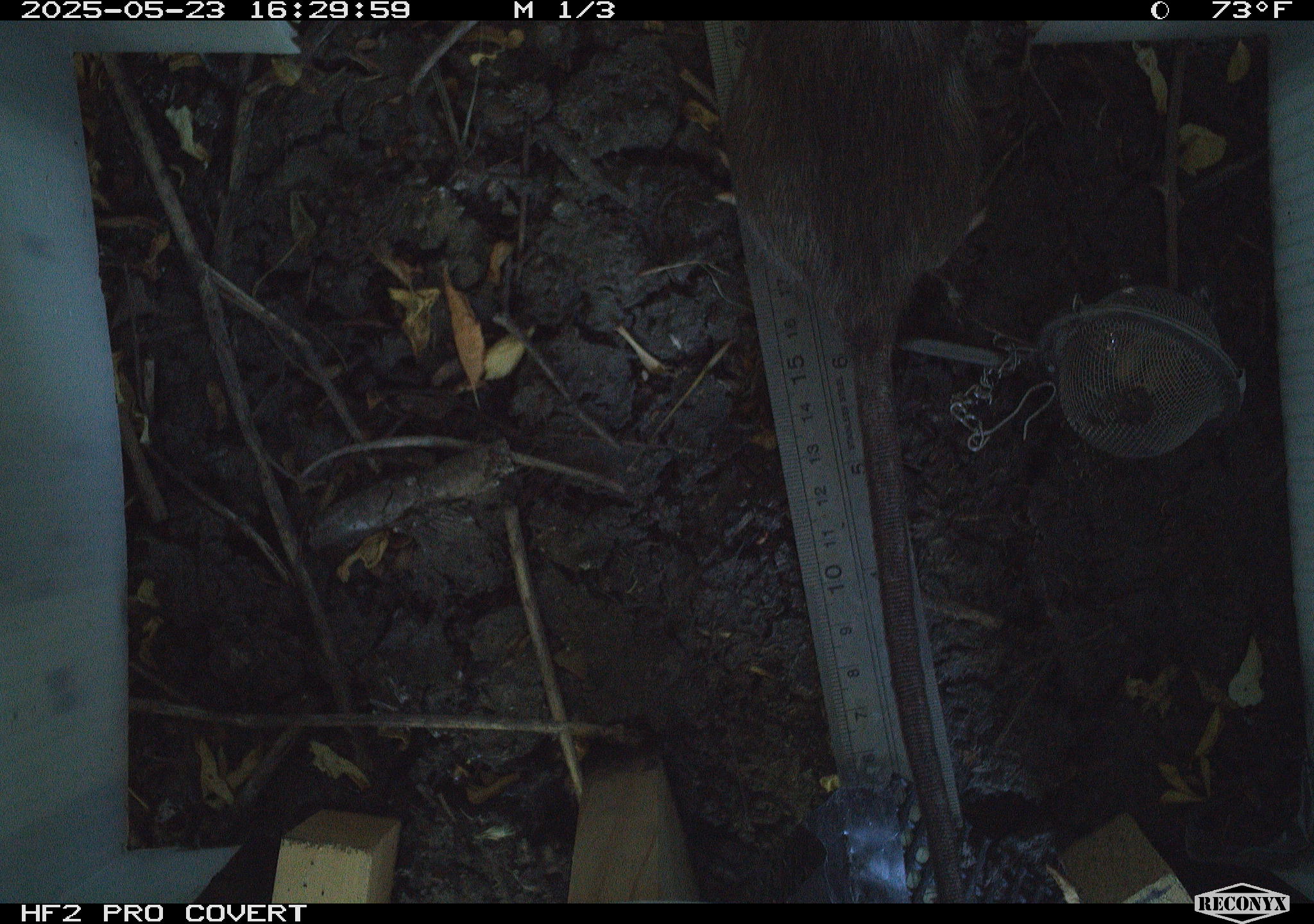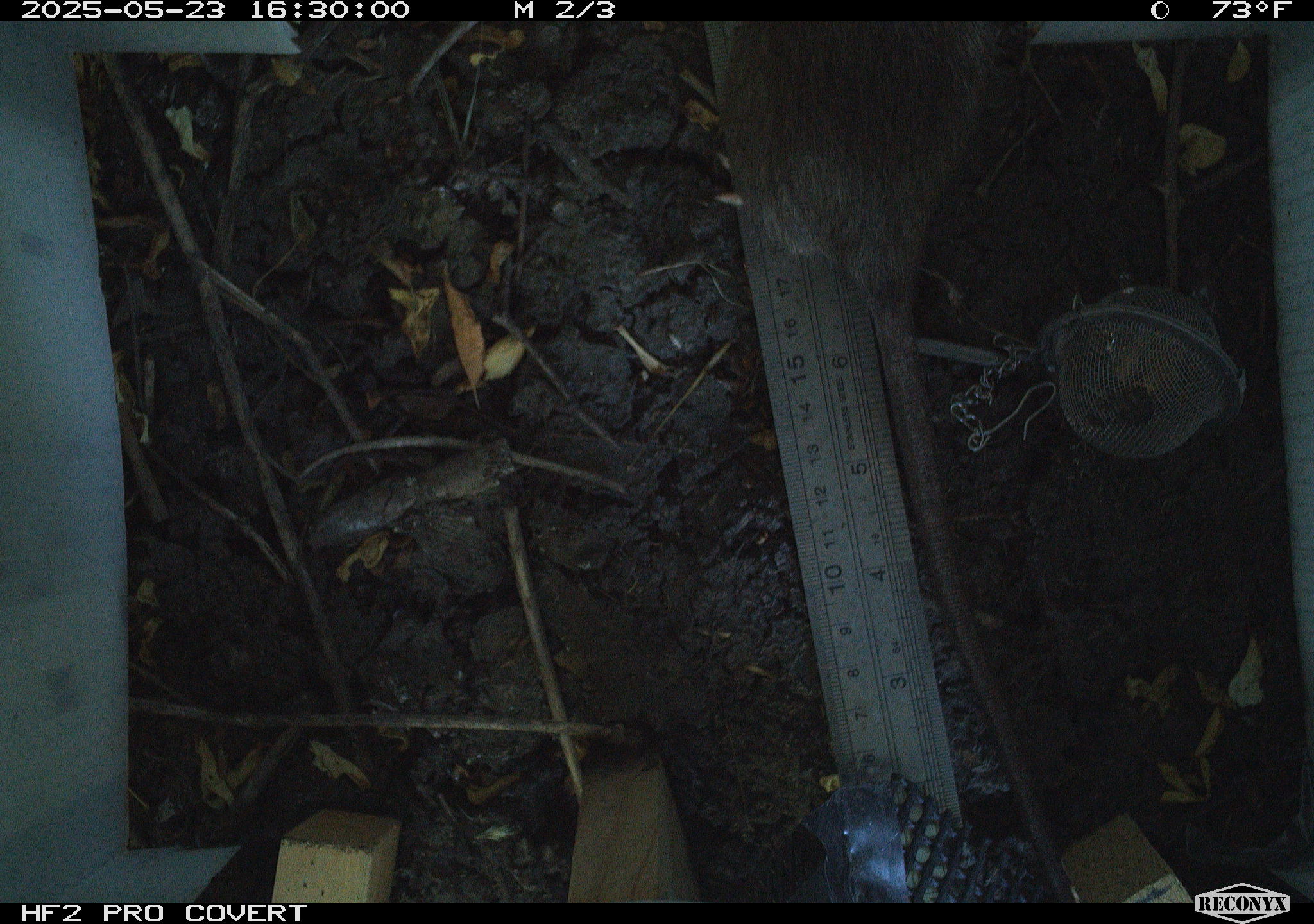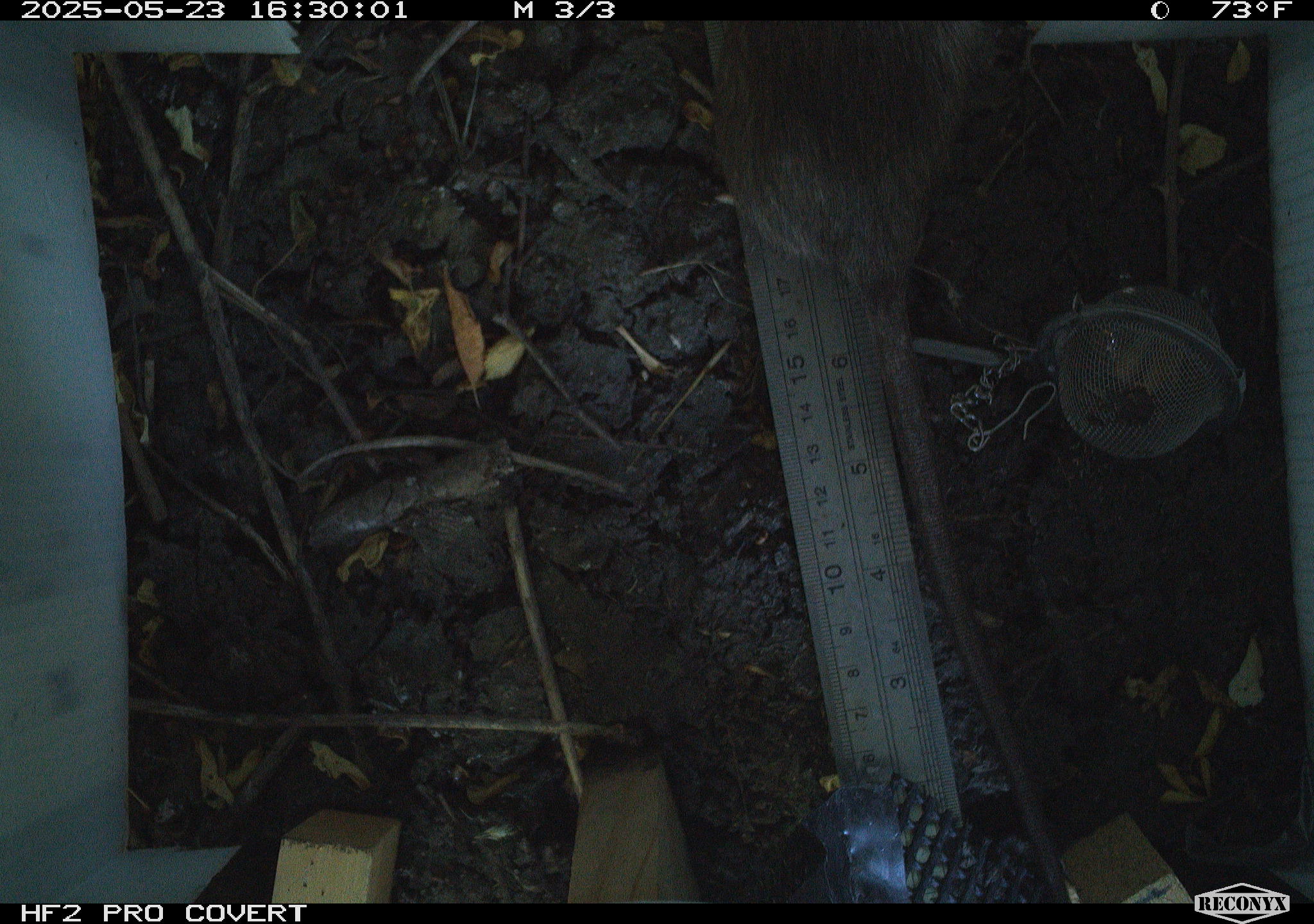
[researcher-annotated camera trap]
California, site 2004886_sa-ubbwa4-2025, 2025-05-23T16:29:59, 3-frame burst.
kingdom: Animalia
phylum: Chordata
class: Mammalia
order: Rodentia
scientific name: Rodentia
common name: rodent